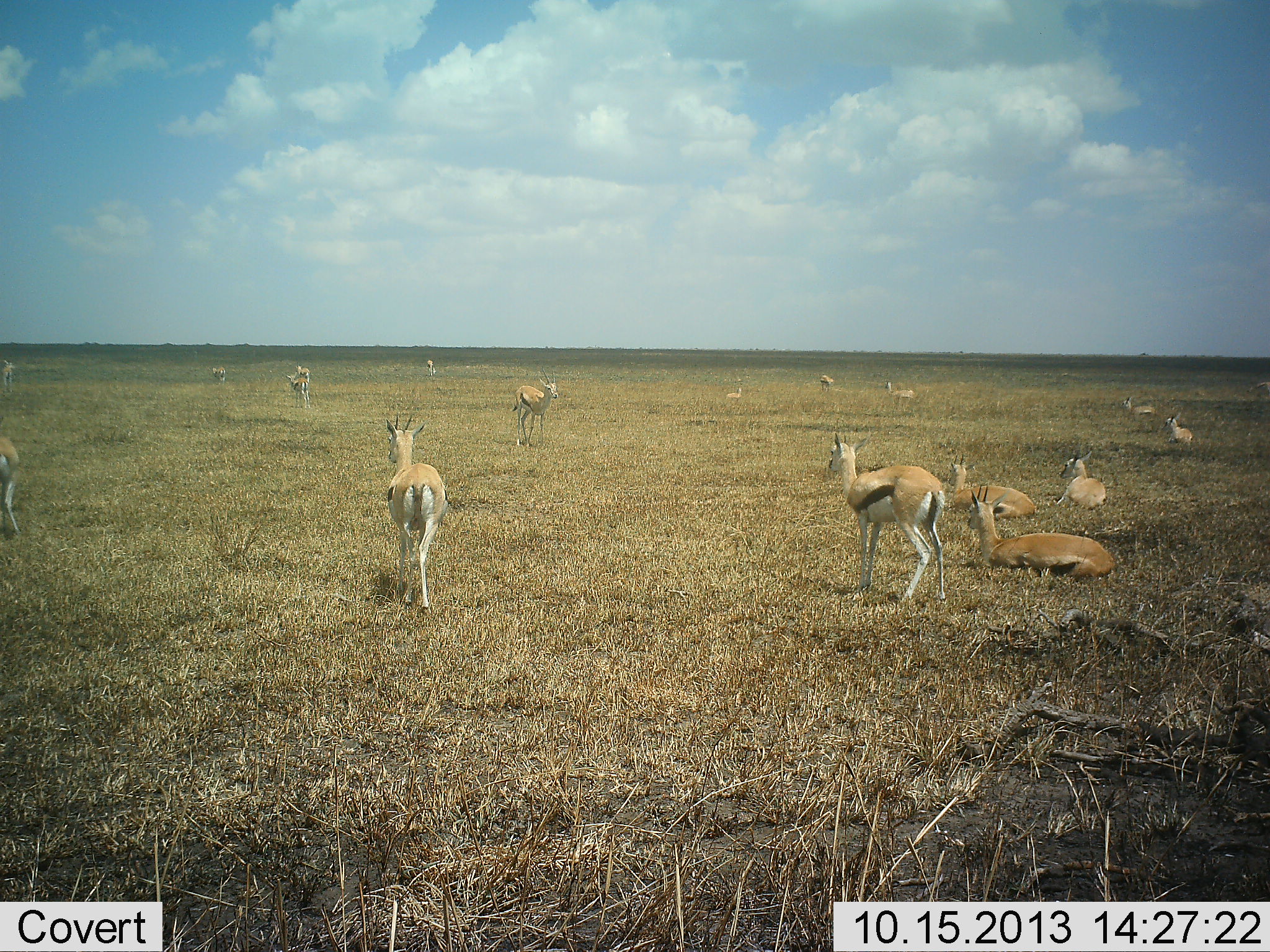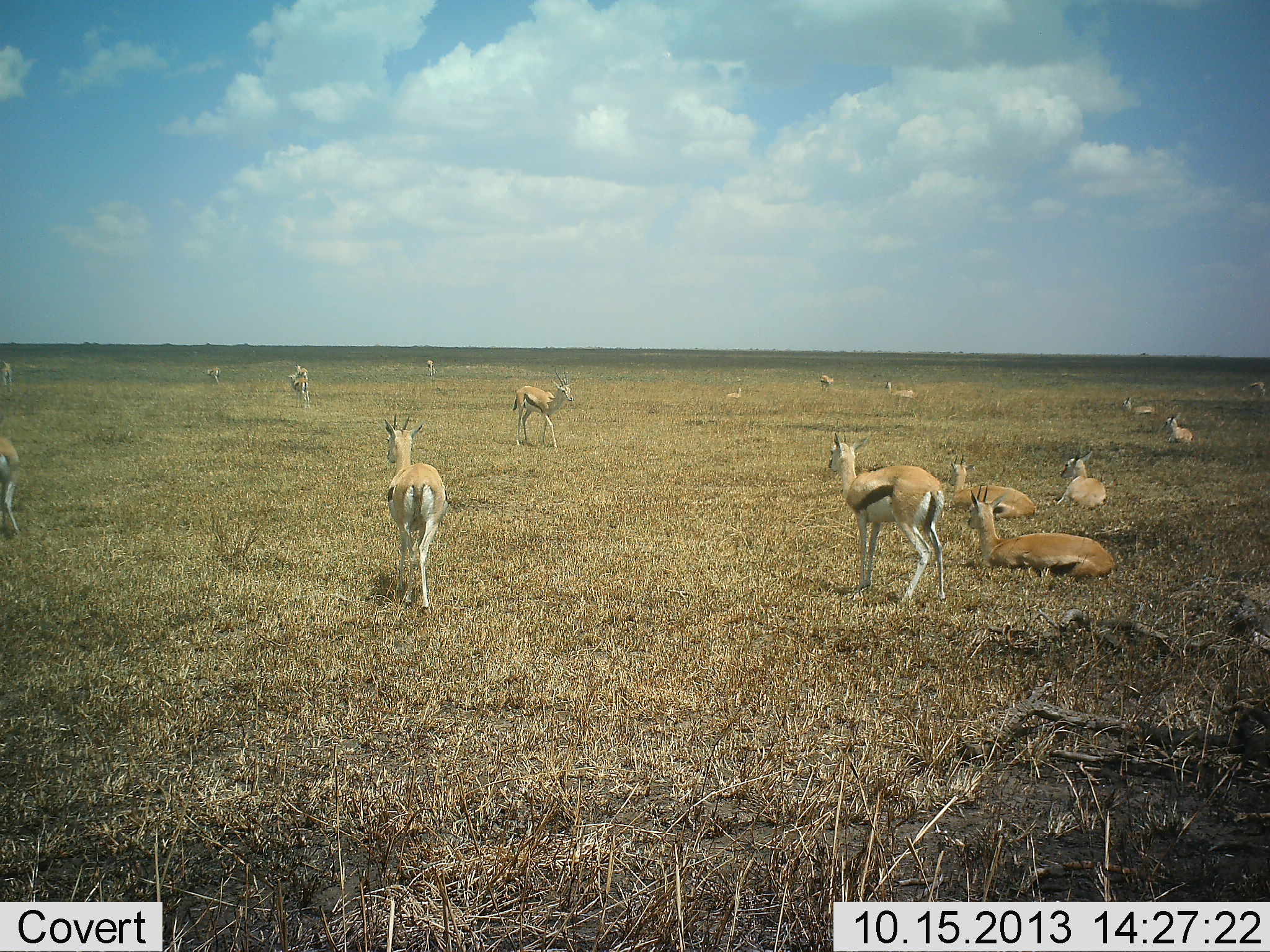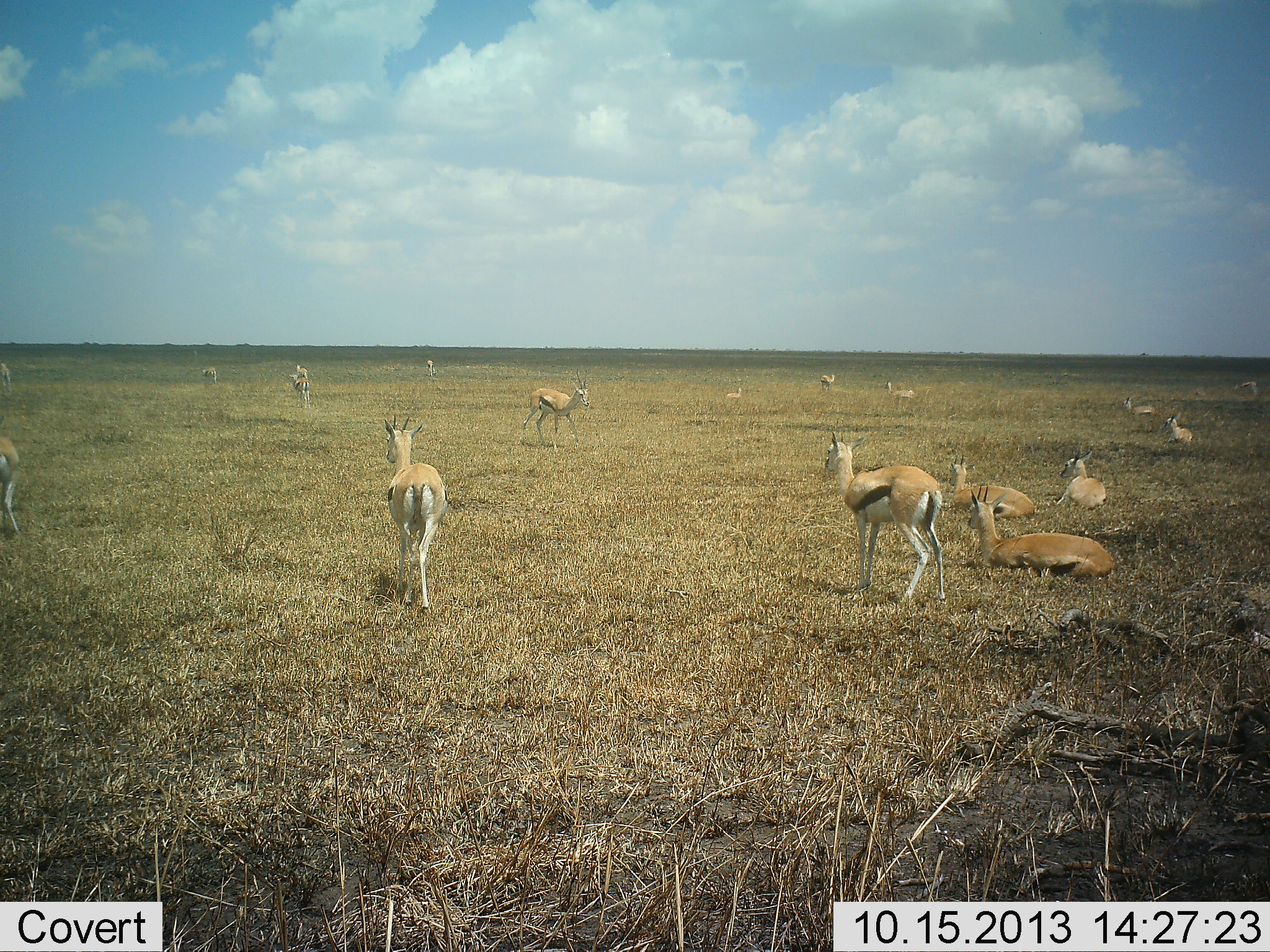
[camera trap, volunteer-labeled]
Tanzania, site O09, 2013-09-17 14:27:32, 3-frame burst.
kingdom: Animalia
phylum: Chordata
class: Mammalia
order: Artiodactyla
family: Bovidae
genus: Eudorcas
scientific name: Eudorcas thomsonii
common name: thomson's gazelle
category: gazellethomsons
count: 11-50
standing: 86%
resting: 91%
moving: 64%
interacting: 14%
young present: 9%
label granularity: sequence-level